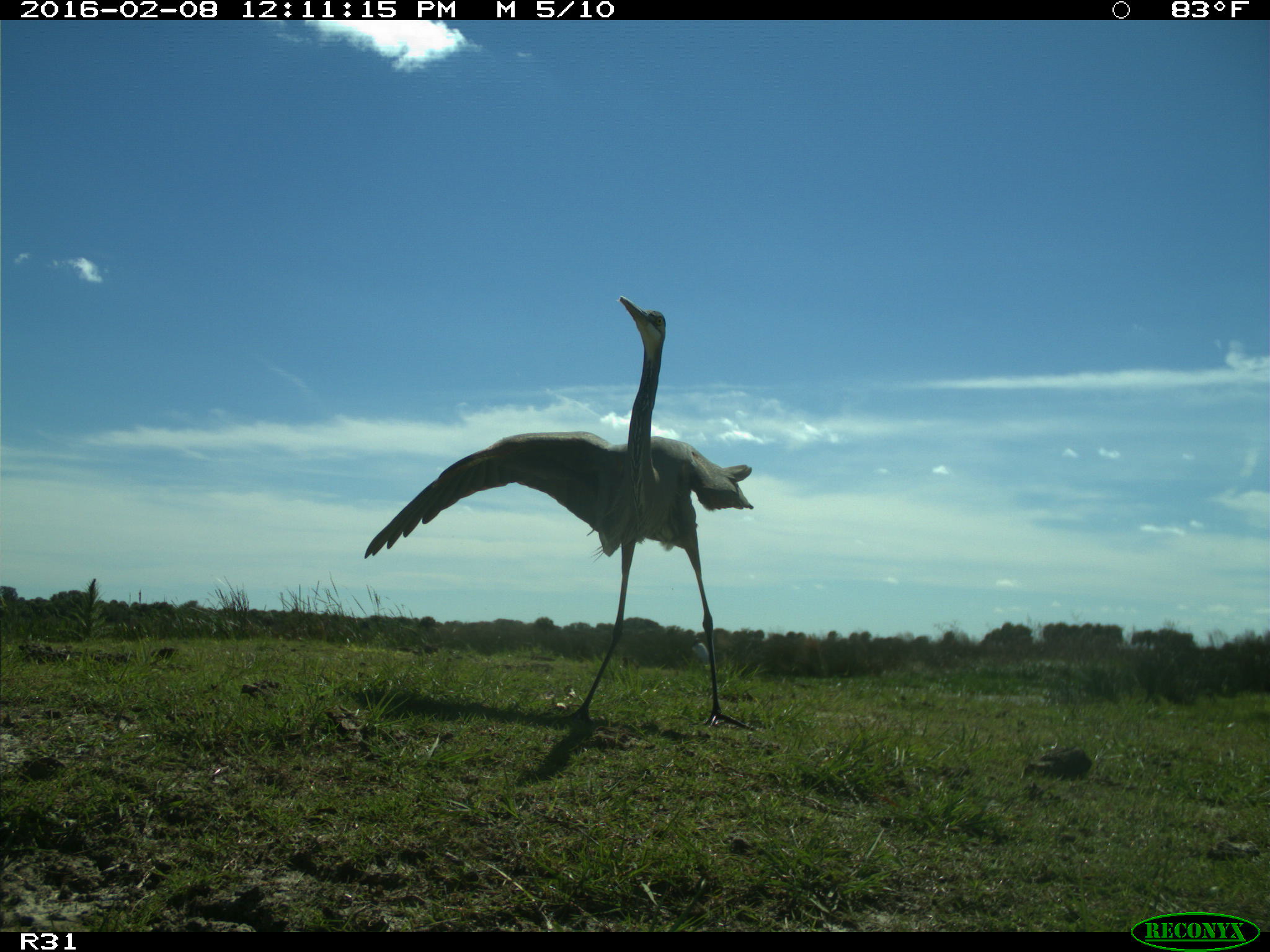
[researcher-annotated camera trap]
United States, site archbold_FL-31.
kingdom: Animalia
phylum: Chordata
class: Aves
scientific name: Aves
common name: birds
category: unidentified bird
Unidentified bird (birds) (Aves).